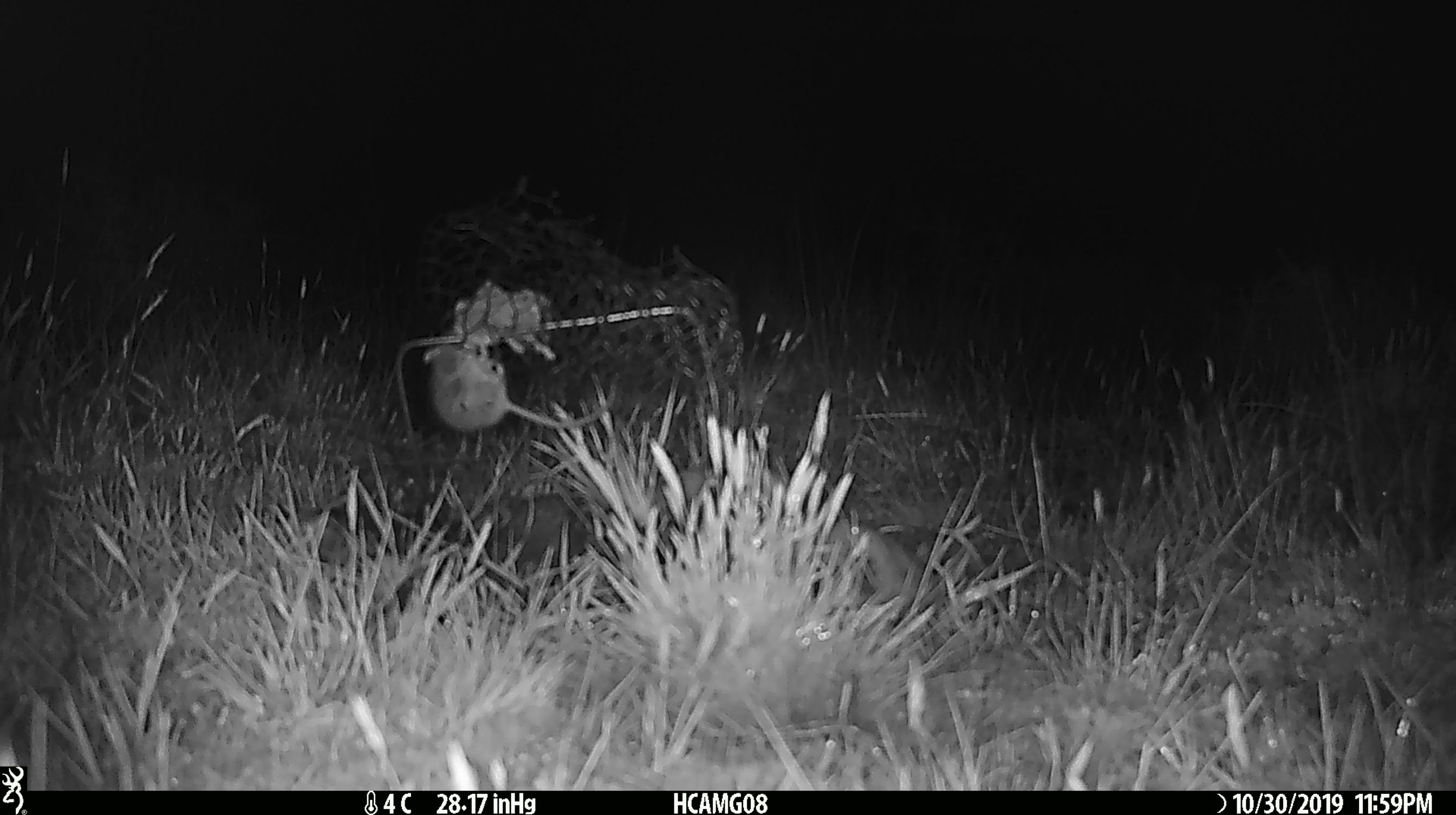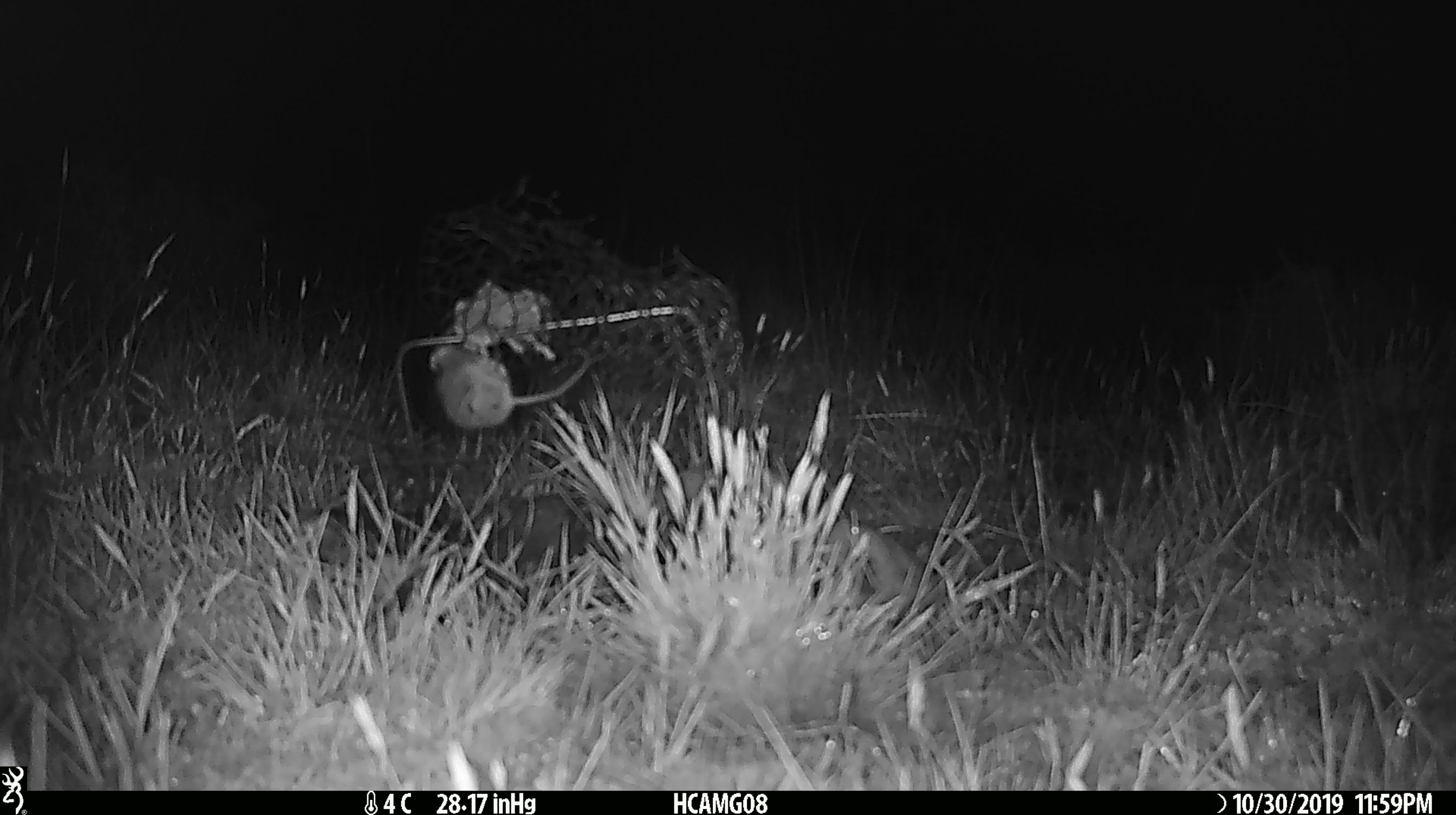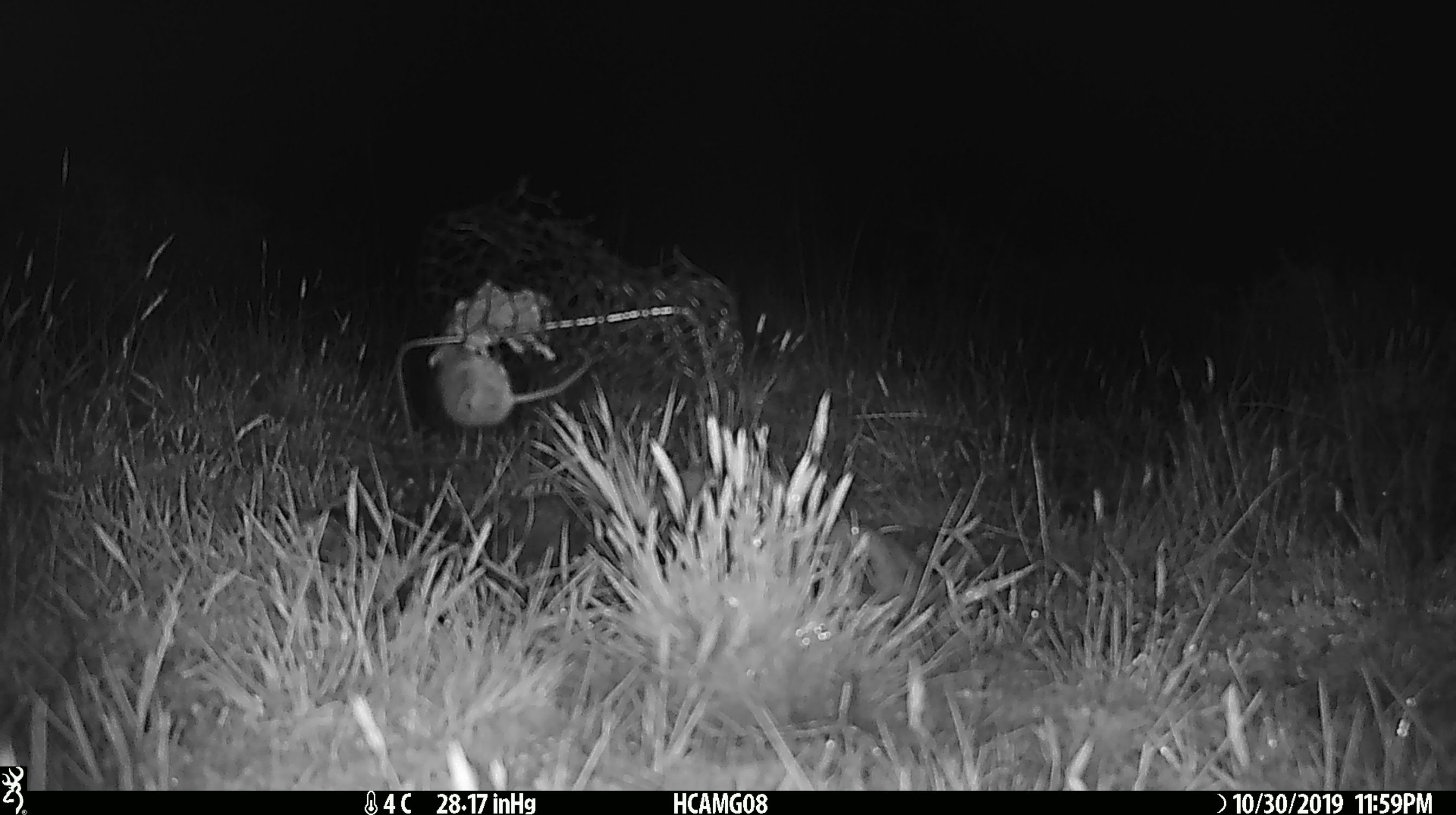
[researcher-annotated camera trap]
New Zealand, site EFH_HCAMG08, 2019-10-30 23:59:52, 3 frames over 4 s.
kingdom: Animalia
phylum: Chordata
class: Mammalia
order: Rodentia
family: Muridae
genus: Mus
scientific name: Mus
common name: mouse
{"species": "mouse (Mus)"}